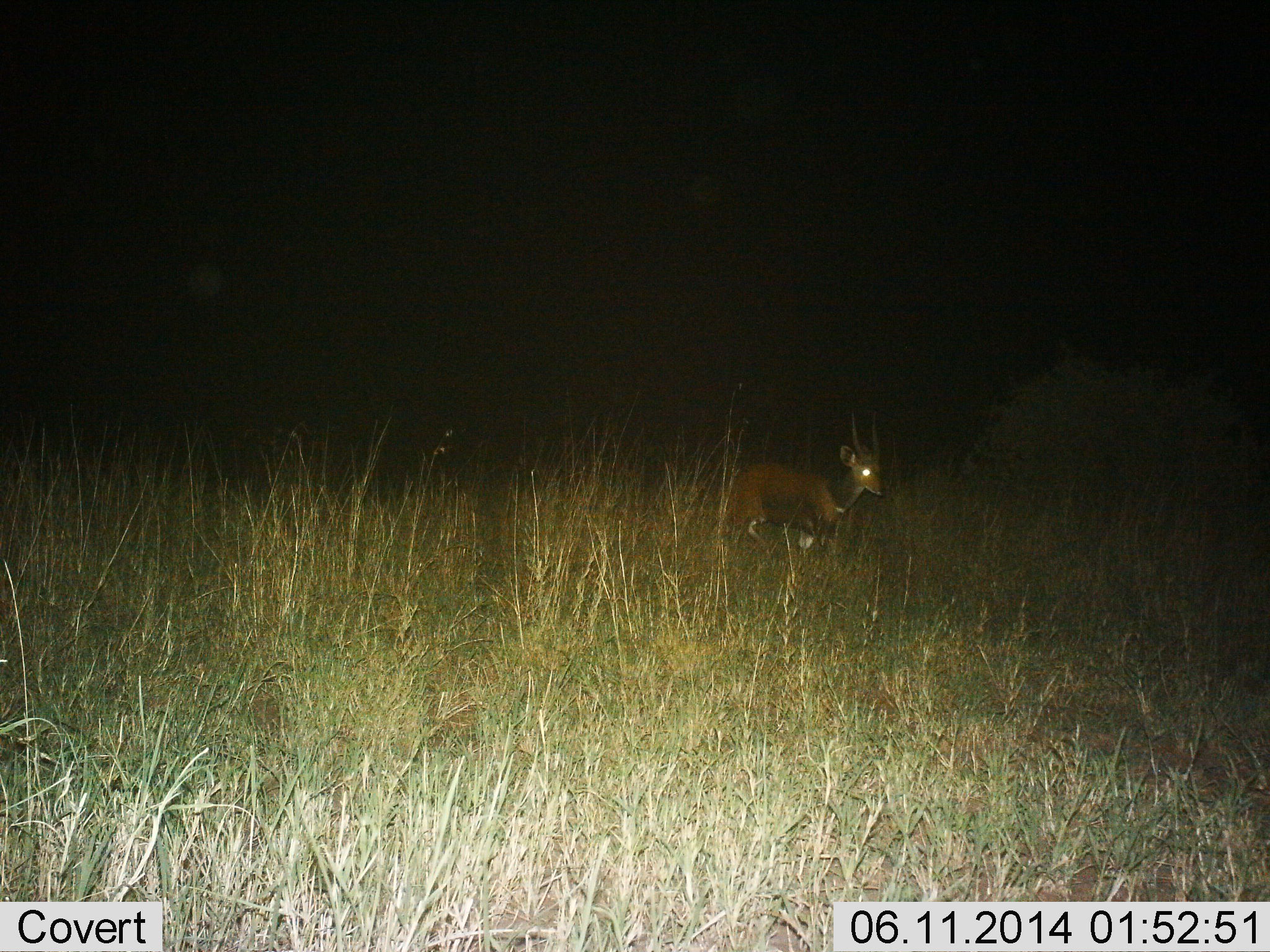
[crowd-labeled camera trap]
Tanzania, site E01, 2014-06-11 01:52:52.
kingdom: Animalia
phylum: Chordata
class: Mammalia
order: Artiodactyla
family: Bovidae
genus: Tragelaphus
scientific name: Tragelaphus scriptus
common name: bushbuck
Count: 1.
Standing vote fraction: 60%.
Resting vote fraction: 0%.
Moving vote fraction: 40%.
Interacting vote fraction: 0%.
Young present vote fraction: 0%.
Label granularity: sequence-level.